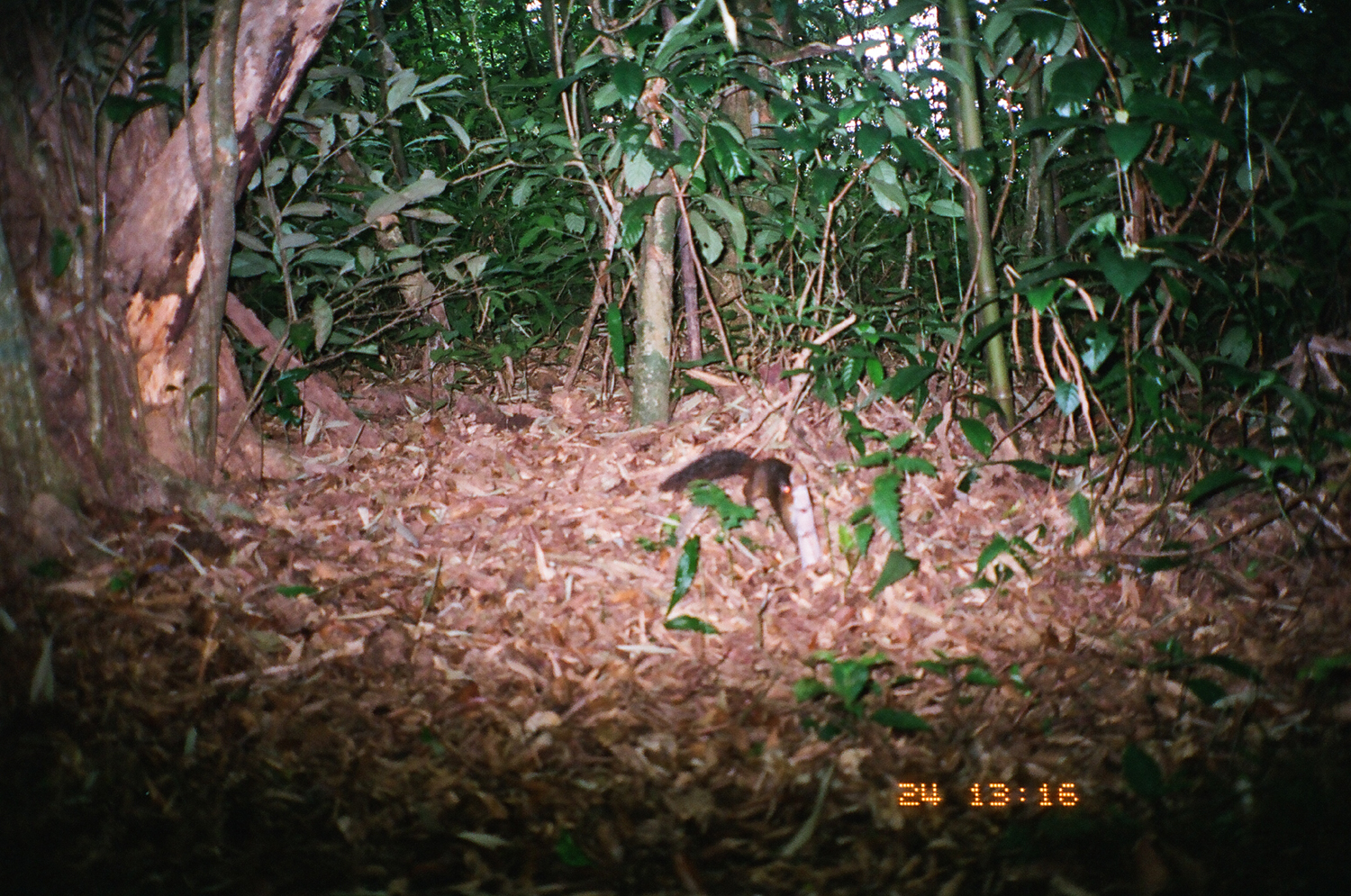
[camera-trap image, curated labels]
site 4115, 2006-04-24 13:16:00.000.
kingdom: Animalia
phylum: Chordata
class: Mammalia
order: Rodentia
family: Sciuridae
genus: Dremomys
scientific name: Dremomys rufigenis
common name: asian red-cheeked squirrel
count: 1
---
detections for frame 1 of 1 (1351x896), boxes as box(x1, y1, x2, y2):
dremomys rufigenis: box(659, 448, 808, 549)